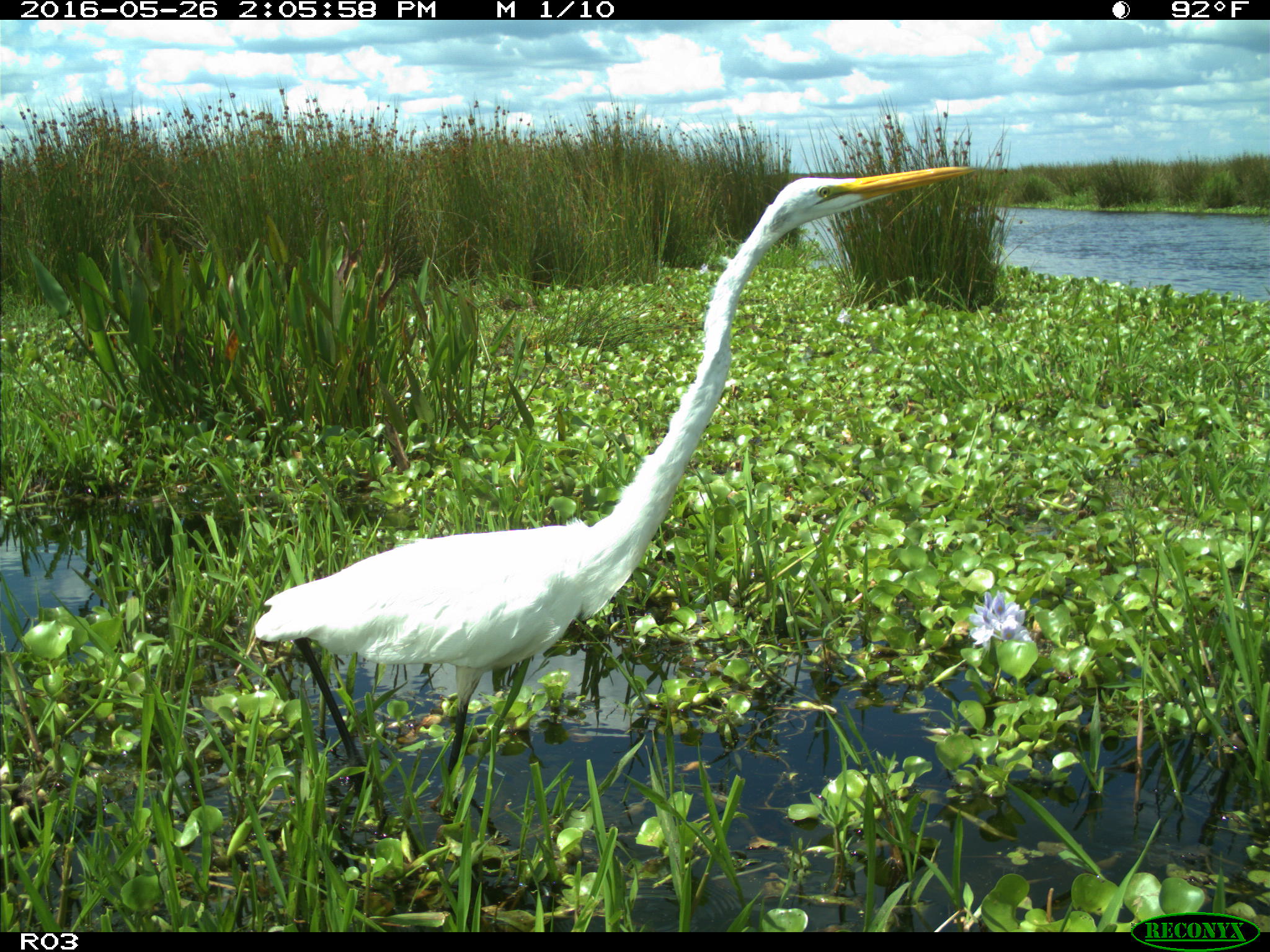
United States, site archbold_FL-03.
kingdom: Animalia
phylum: Chordata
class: Aves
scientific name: Aves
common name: birds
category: unidentified bird